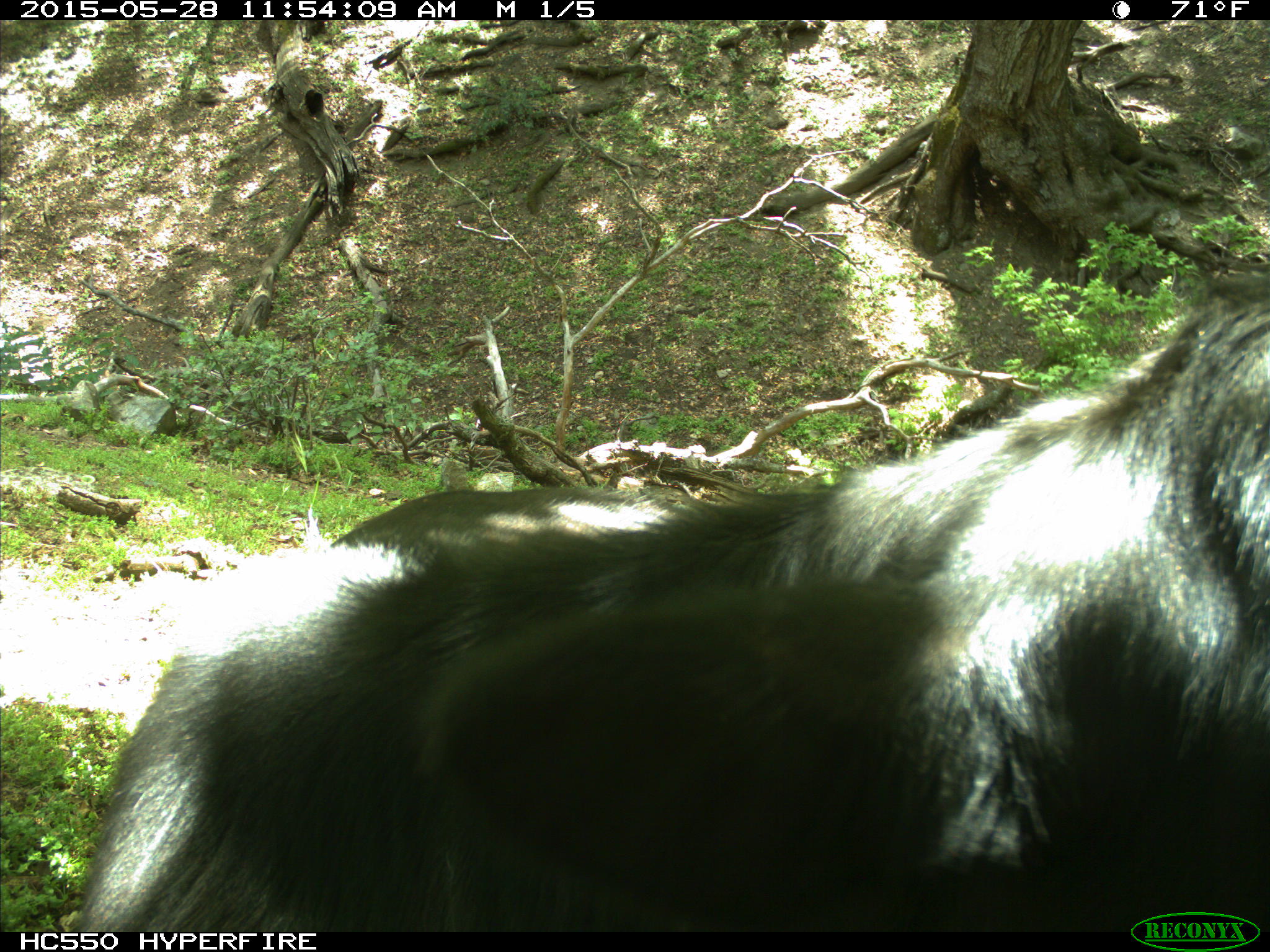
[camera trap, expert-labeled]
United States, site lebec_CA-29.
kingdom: Animalia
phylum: Chordata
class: Mammalia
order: Artiodactyla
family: Bovidae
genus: Bos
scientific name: Bos taurus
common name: domestic cow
Bos taurus (domestic cow).